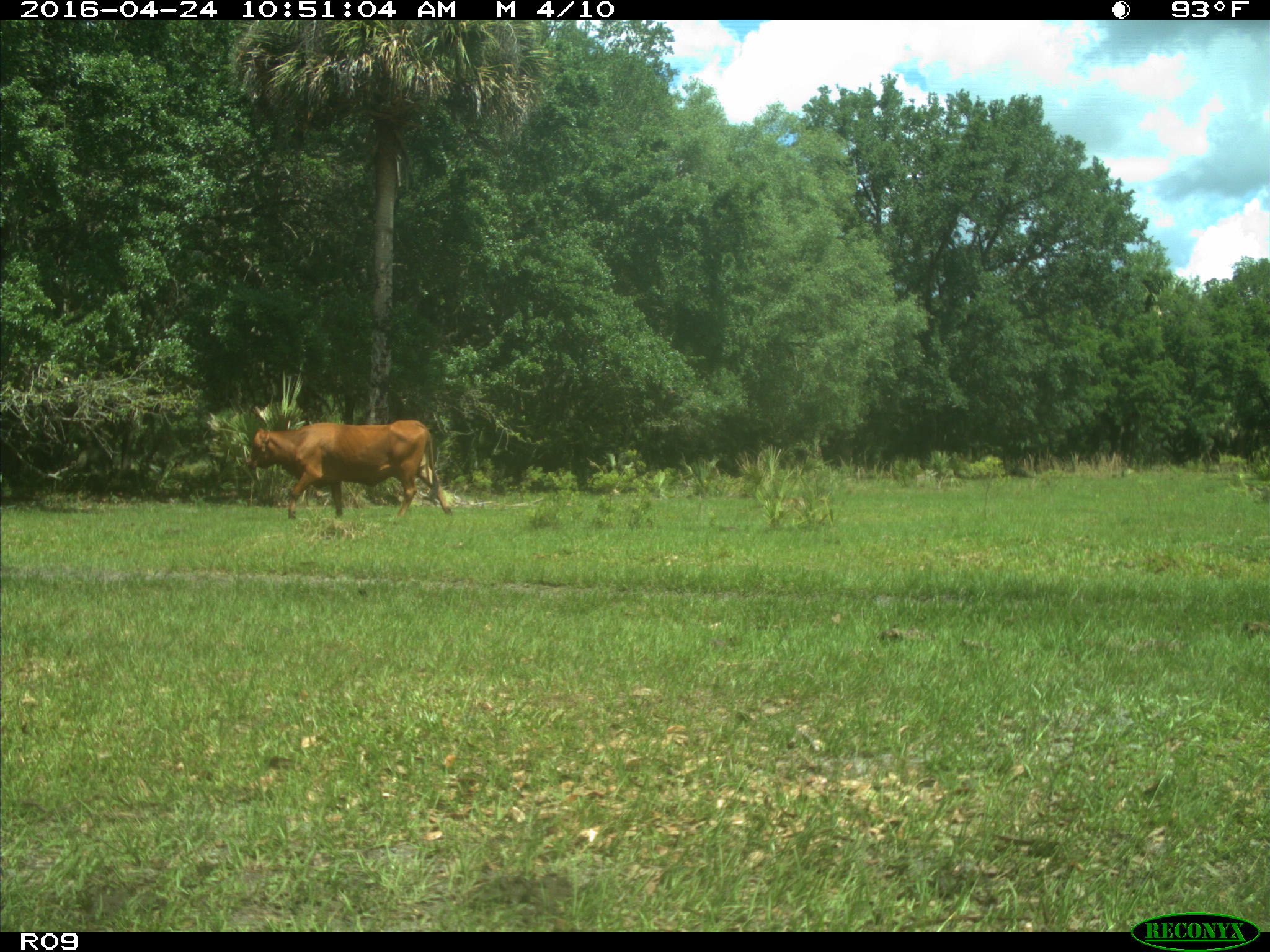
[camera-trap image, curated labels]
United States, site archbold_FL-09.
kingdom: Animalia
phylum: Chordata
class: Mammalia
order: Artiodactyla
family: Bovidae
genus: Bos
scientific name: Bos taurus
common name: domestic cow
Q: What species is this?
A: Bos taurus (domestic cow).